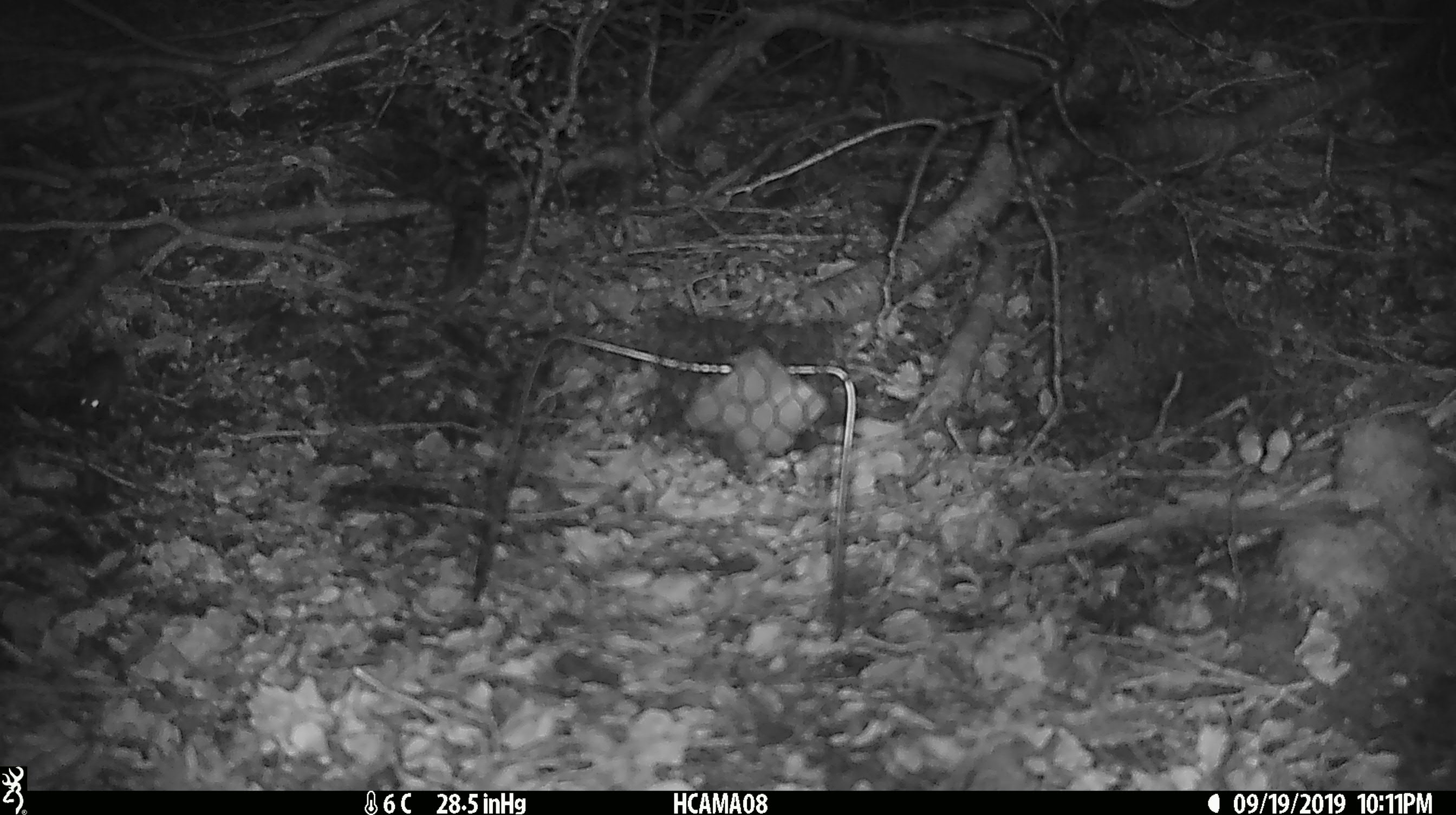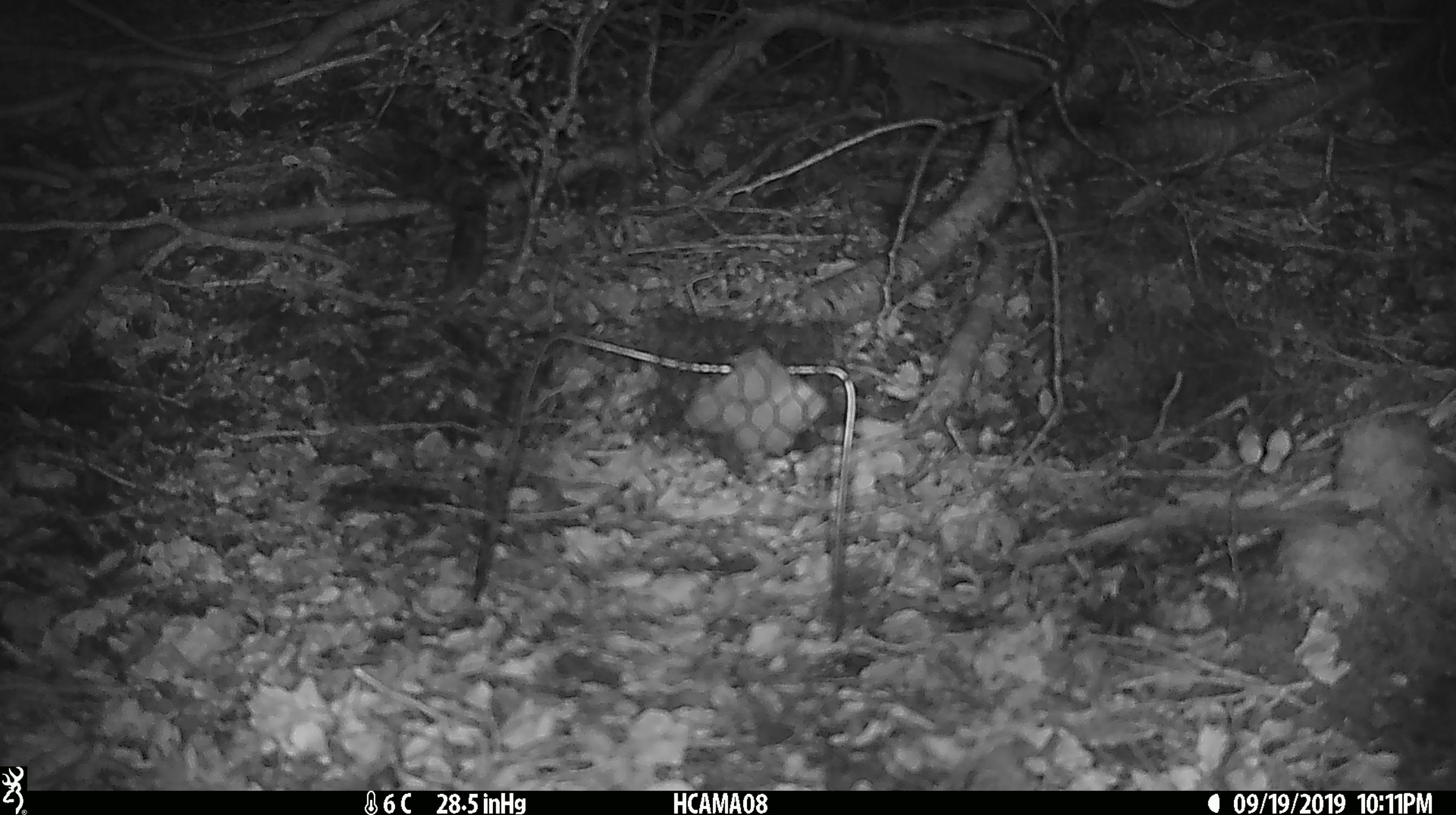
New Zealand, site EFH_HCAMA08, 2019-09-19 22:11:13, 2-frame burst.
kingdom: Animalia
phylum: Chordata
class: Mammalia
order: Rodentia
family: Muridae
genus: Mus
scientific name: Mus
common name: mouse